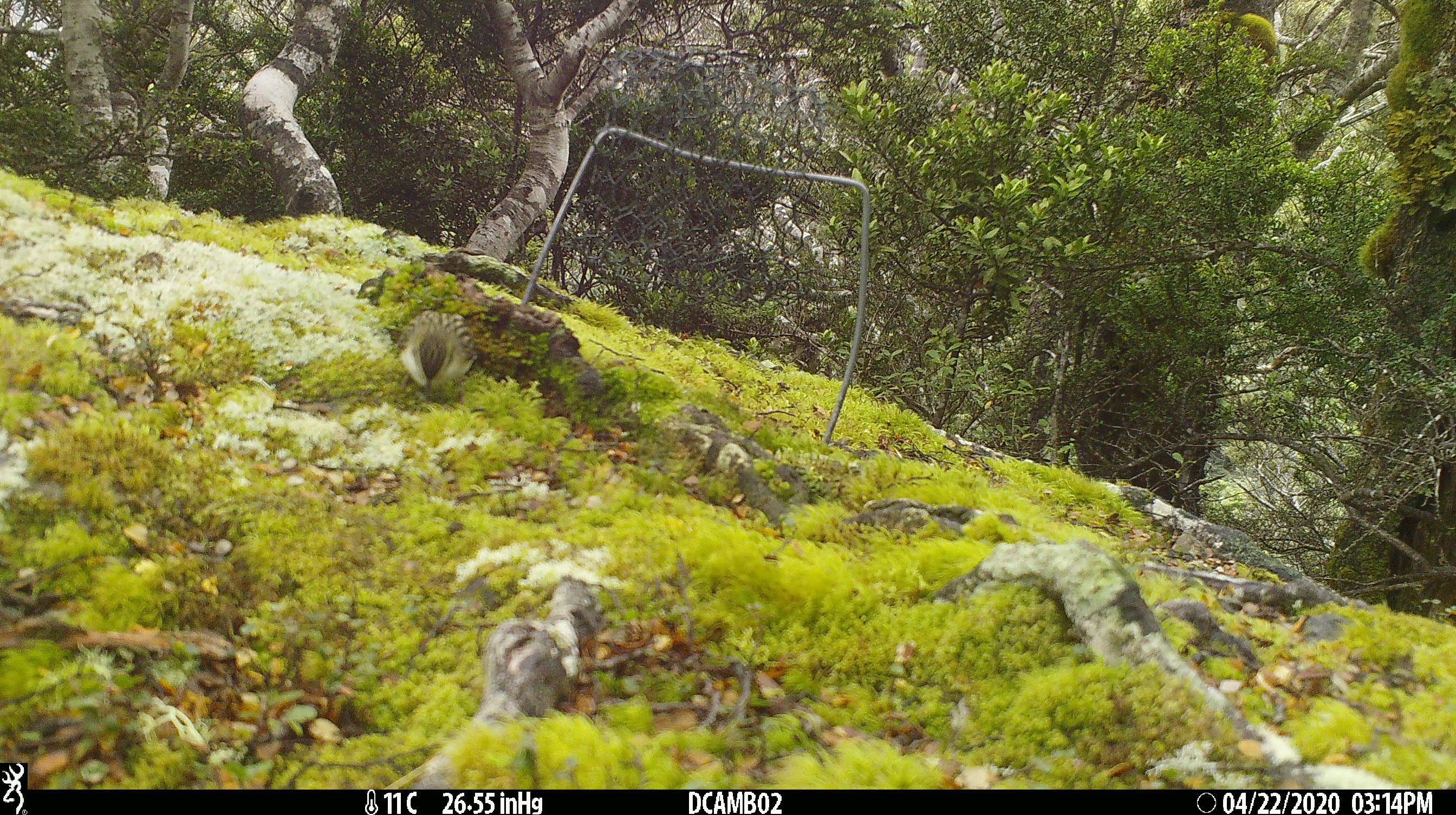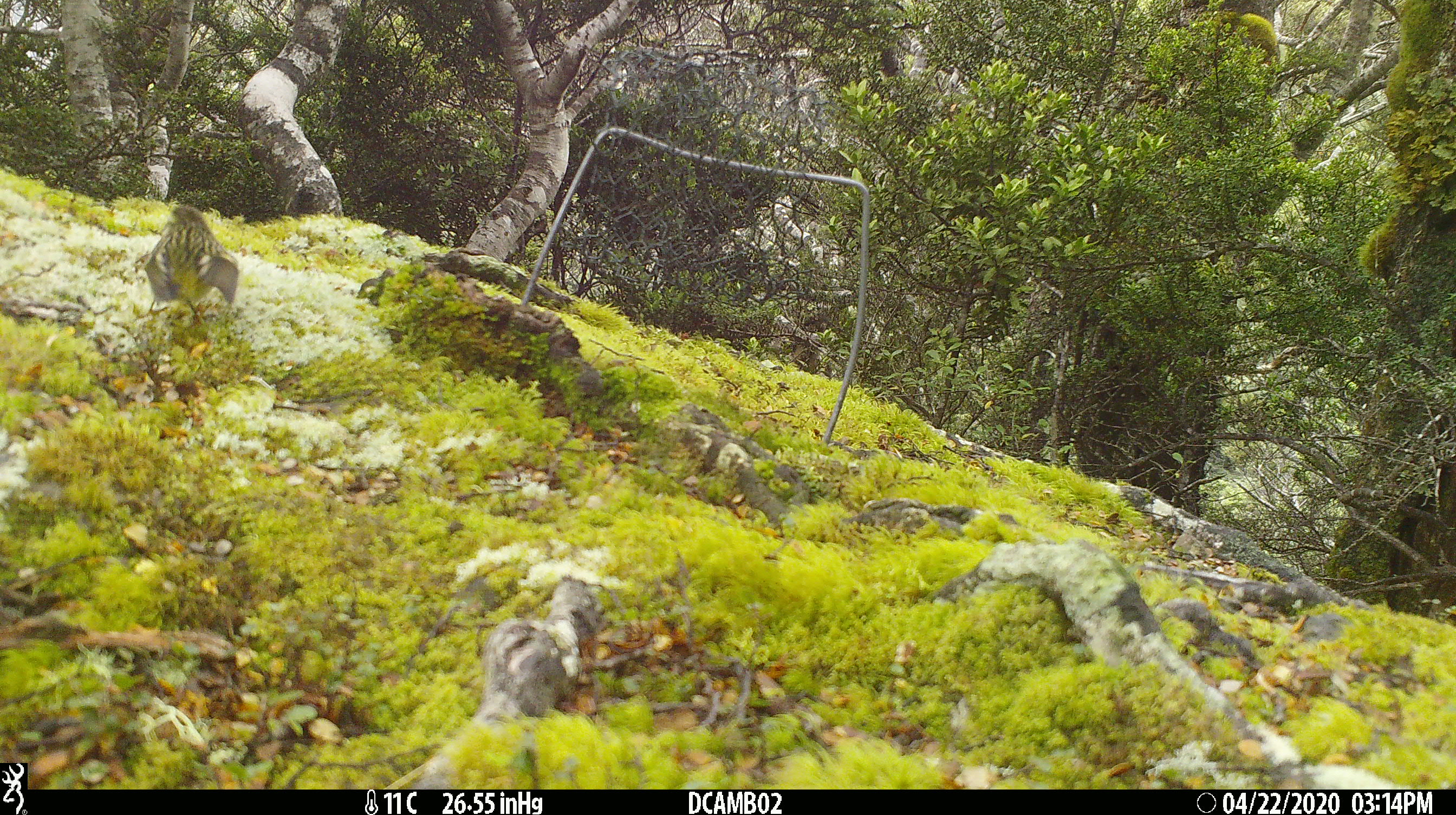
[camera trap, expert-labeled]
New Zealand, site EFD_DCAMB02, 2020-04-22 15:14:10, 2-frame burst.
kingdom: Animalia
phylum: Chordata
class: Aves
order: Passeriformes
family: Acanthisittidae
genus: Acanthisitta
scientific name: Acanthisitta chloris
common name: rifleman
Rifleman (Acanthisitta chloris).